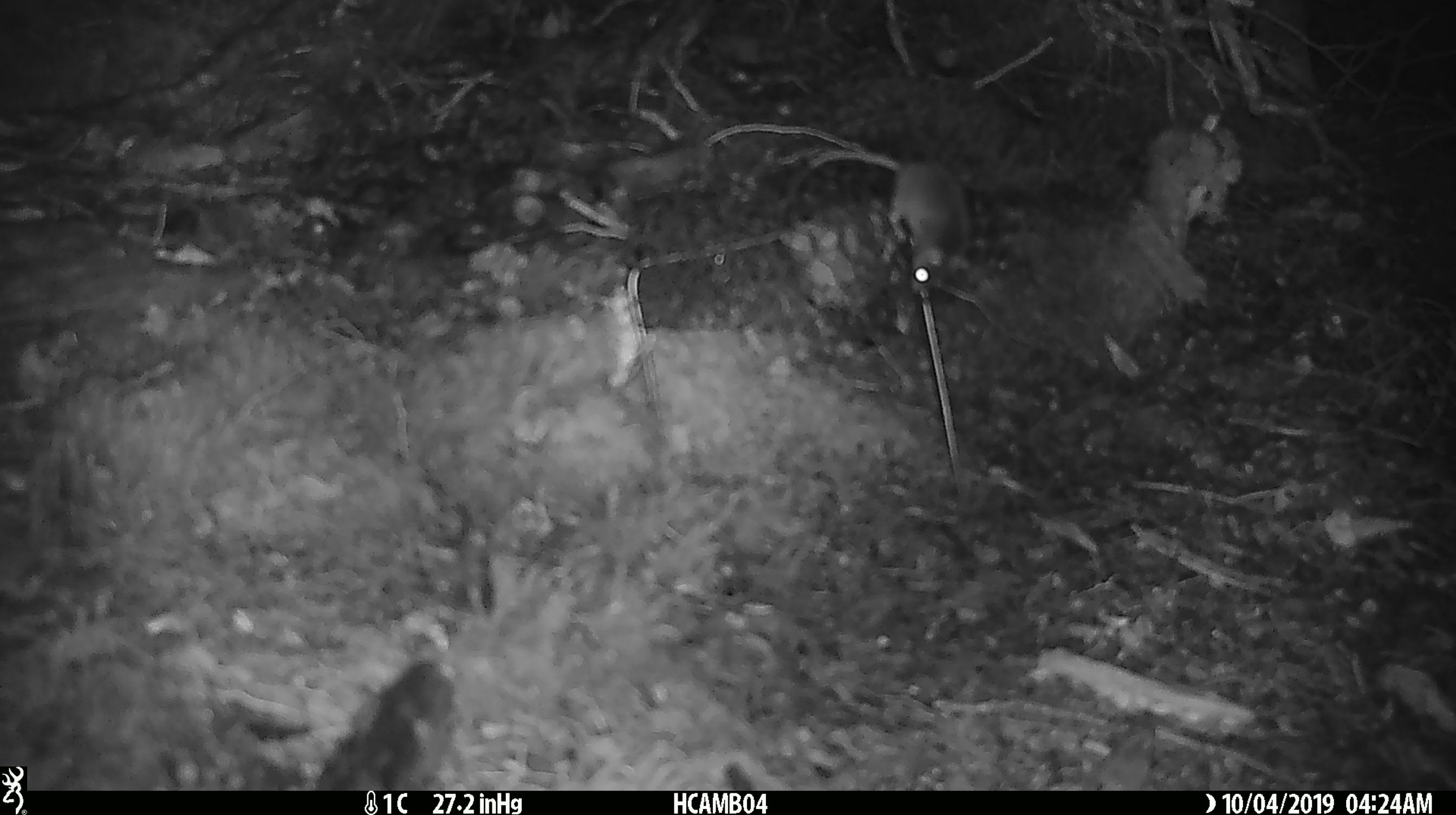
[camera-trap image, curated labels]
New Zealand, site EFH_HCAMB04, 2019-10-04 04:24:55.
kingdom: Animalia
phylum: Chordata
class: Mammalia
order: Rodentia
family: Muridae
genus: Mus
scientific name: Mus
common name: mouse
Mouse (Mus).